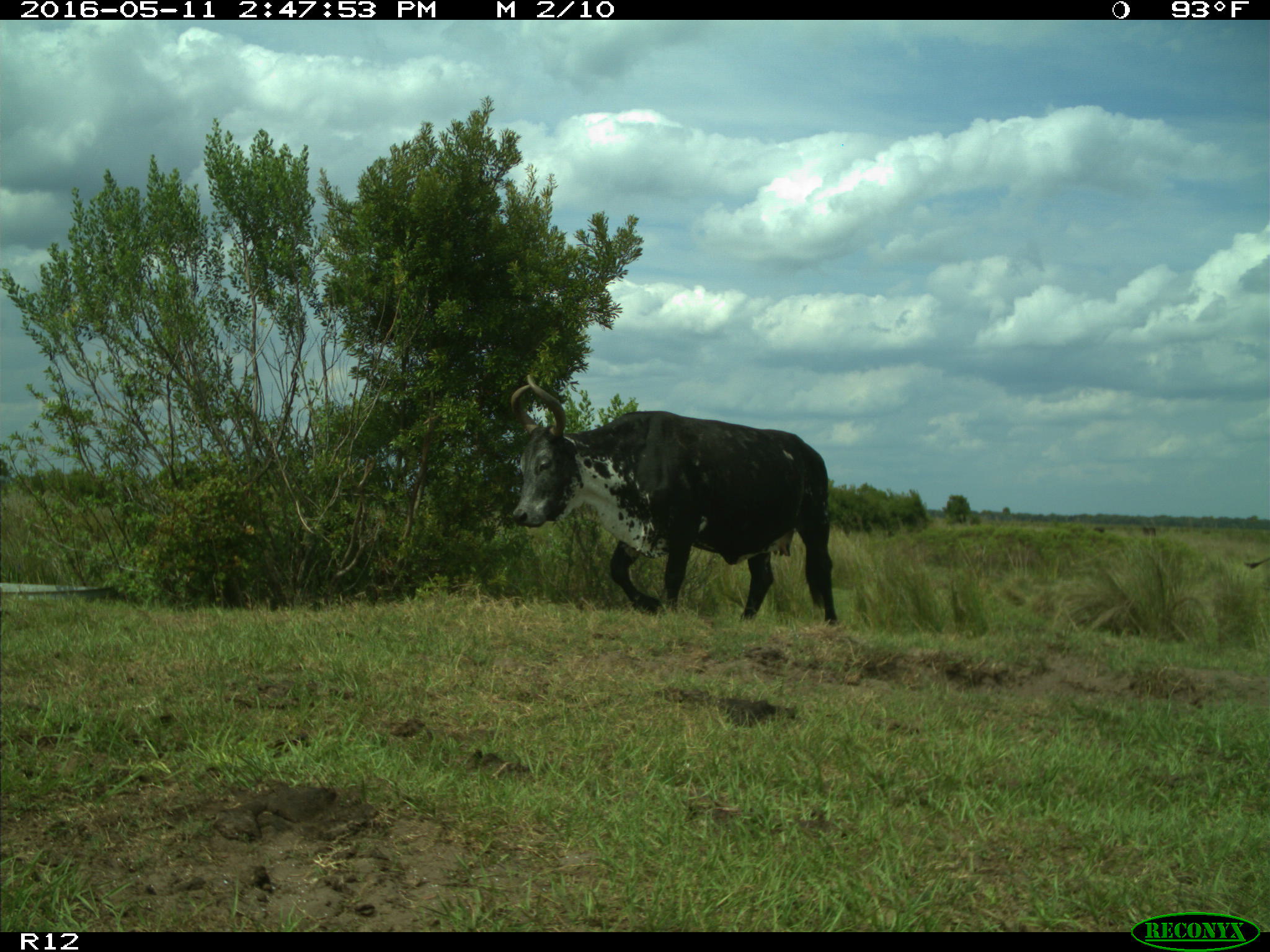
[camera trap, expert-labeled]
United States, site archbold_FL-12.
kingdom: Animalia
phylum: Chordata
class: Mammalia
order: Artiodactyla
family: Bovidae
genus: Bos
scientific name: Bos taurus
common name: domestic cow